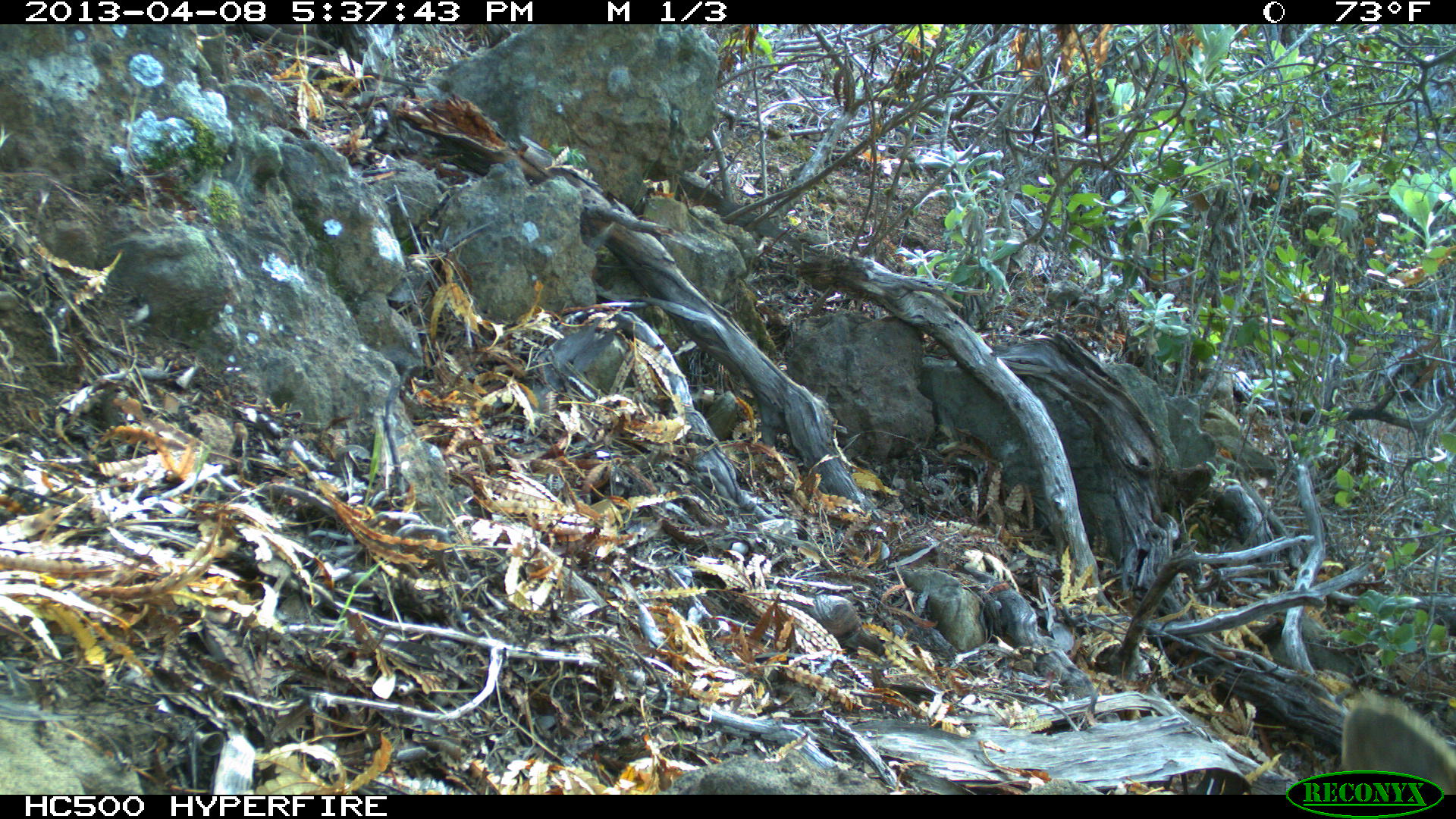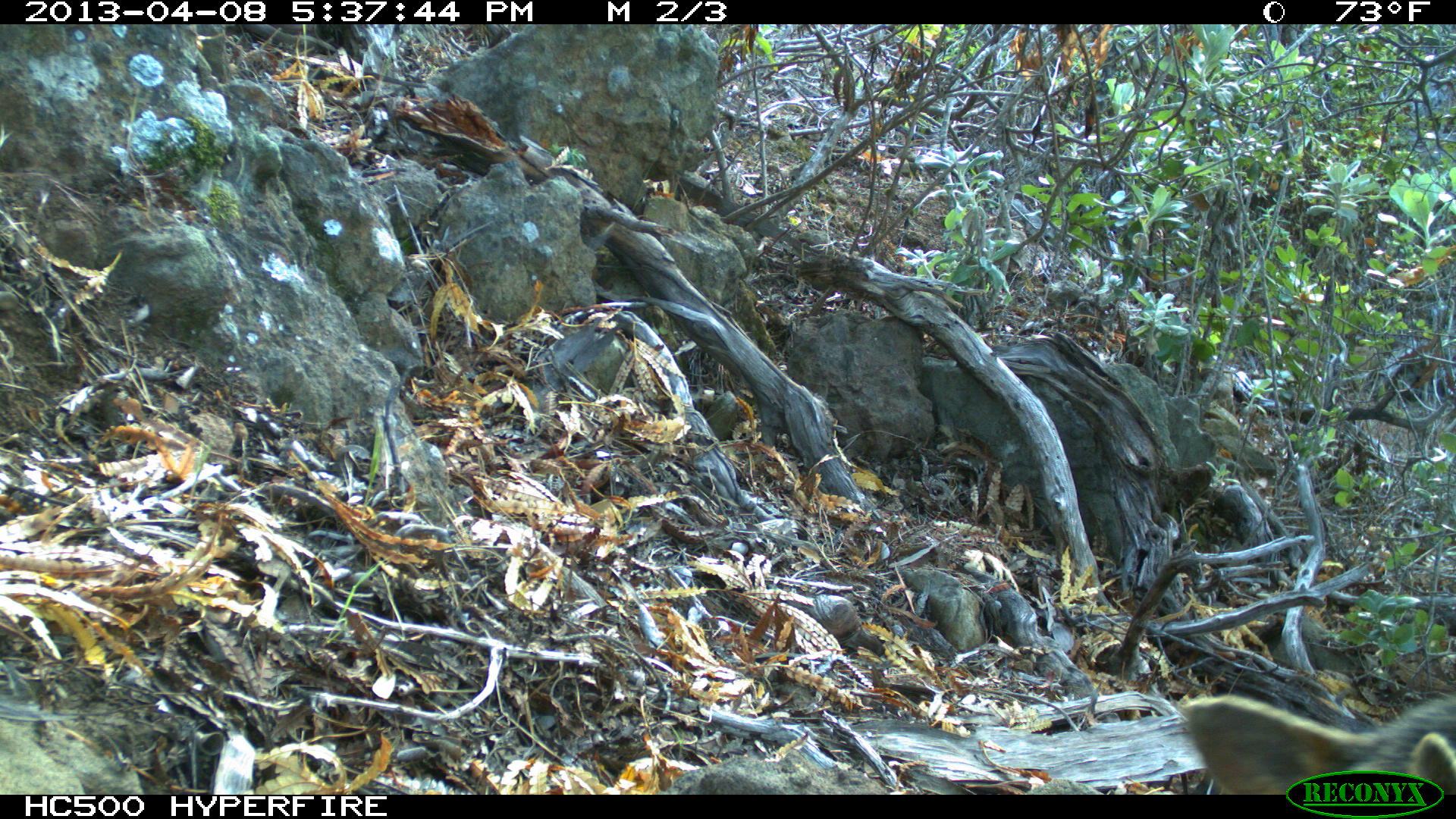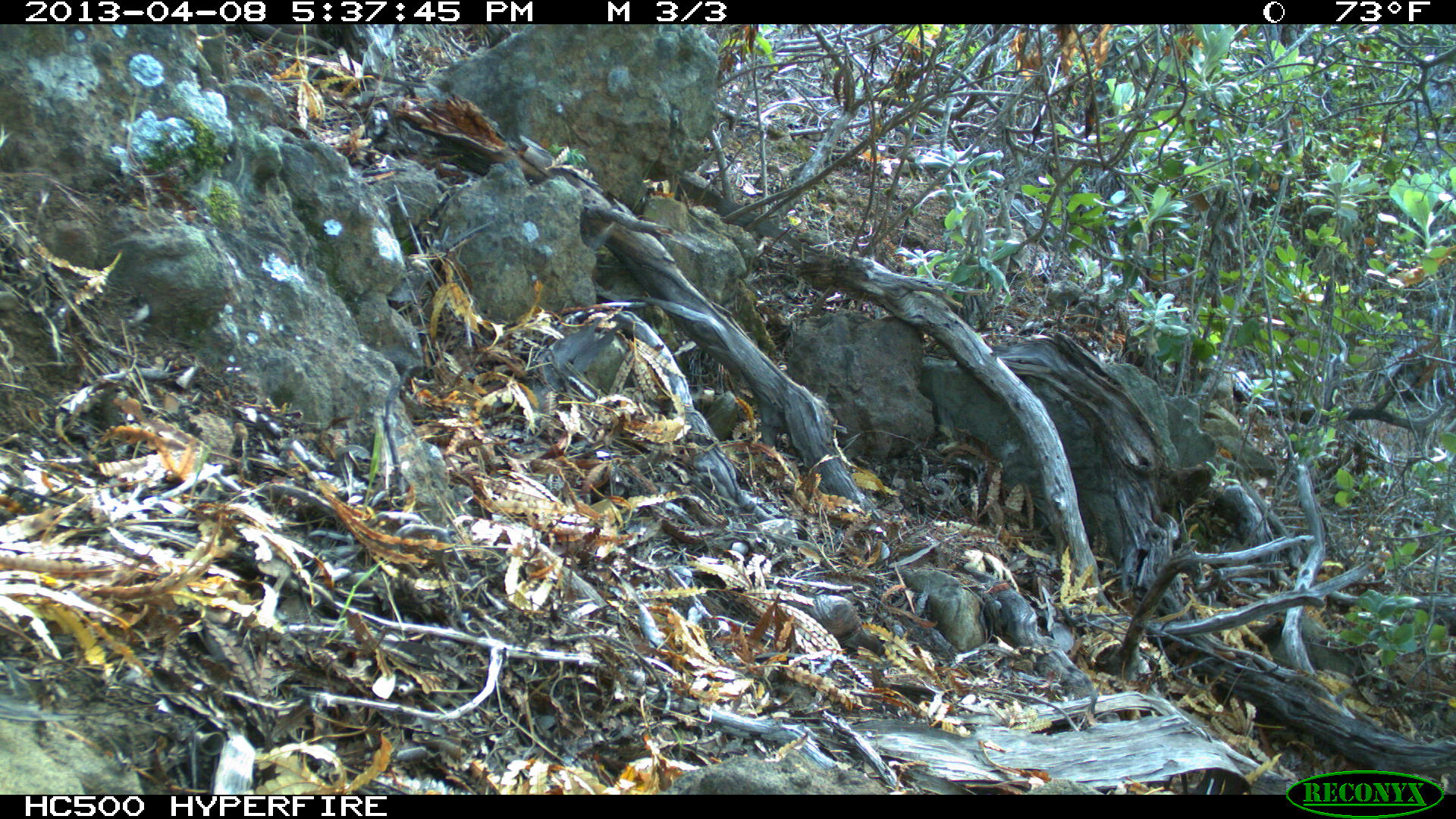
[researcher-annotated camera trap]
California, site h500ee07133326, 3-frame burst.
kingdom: Animalia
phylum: Chordata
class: Mammalia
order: Carnivora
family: Canidae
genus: Urocyon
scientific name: Urocyon littoralis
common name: island fox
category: fox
Fox (island fox) (Urocyon littoralis).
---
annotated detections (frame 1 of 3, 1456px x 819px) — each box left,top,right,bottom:
fox: 1341,704,1455,795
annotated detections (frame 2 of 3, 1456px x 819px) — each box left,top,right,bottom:
fox: 1180,692,1455,794